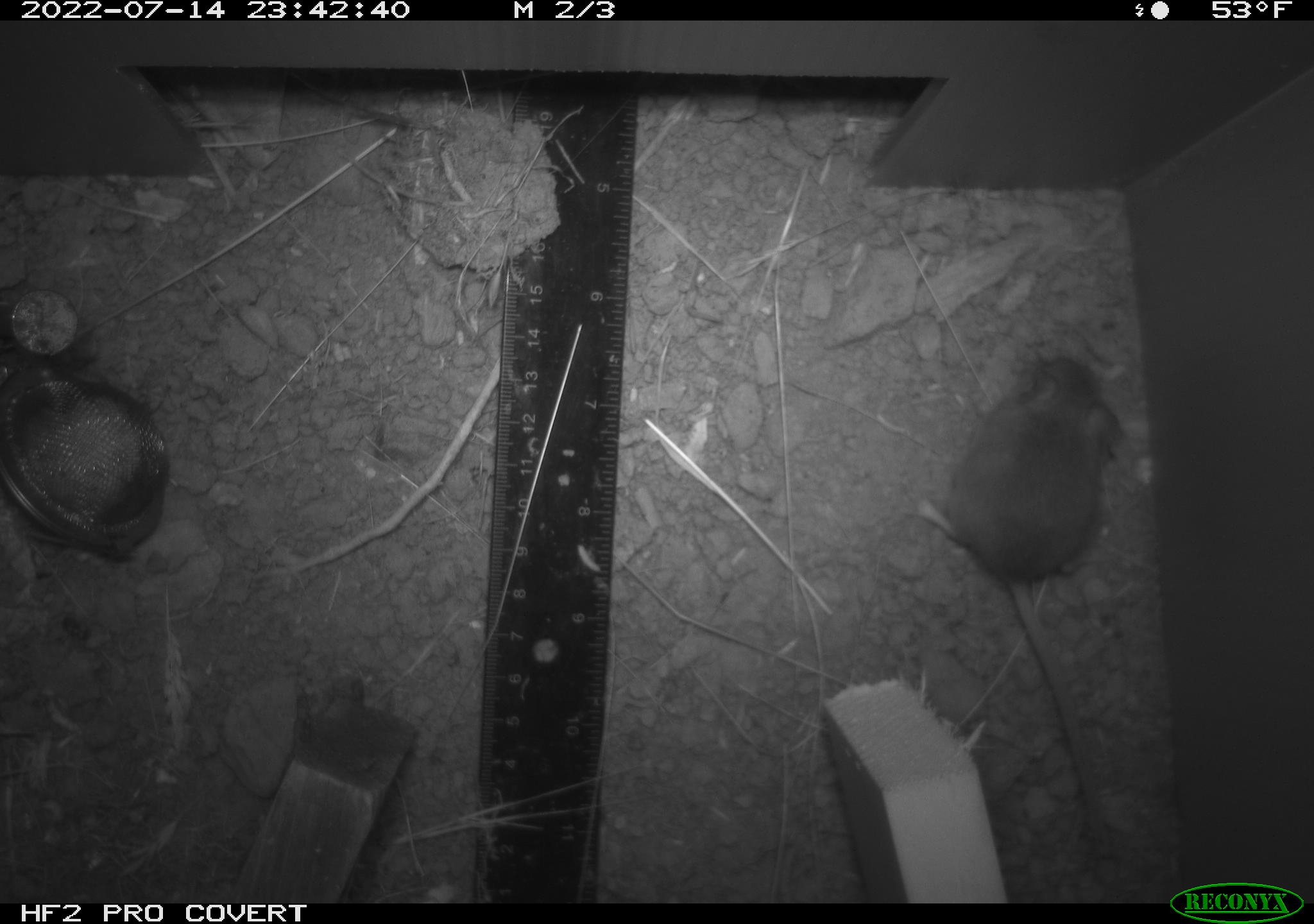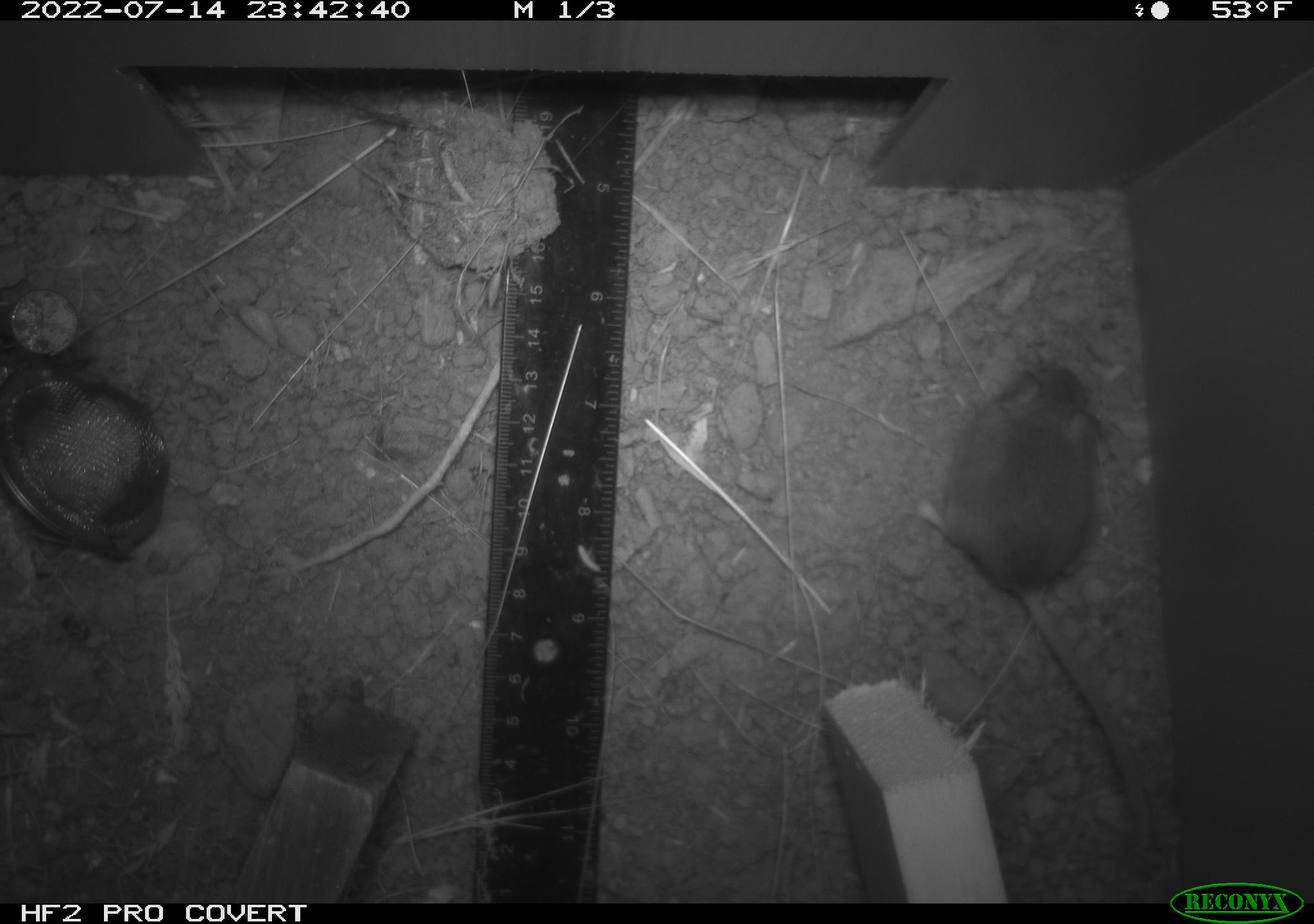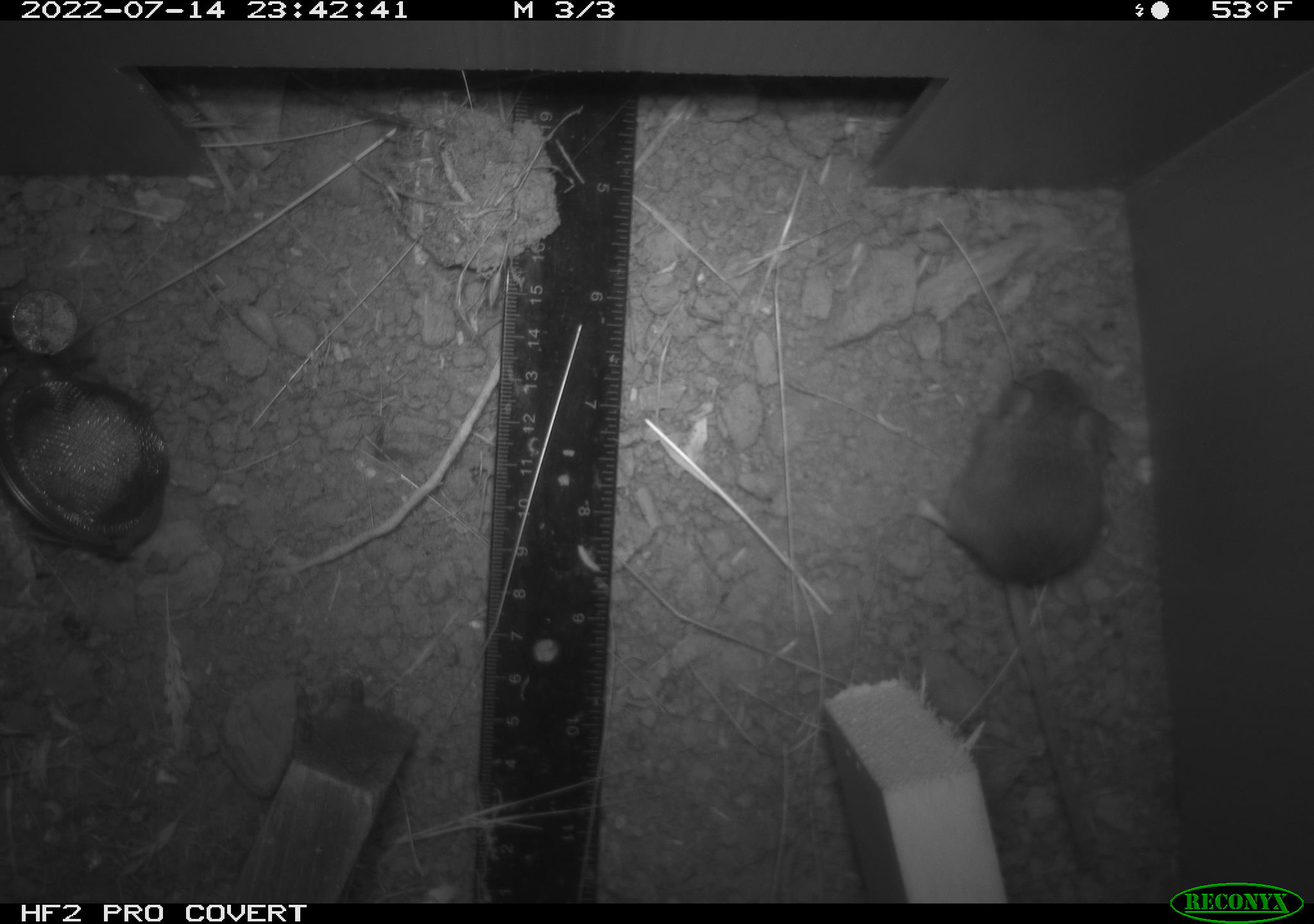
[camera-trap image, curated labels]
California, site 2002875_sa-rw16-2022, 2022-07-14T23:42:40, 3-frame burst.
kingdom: Animalia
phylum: Chordata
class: Mammalia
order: Rodentia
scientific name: Rodentia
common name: mouse species